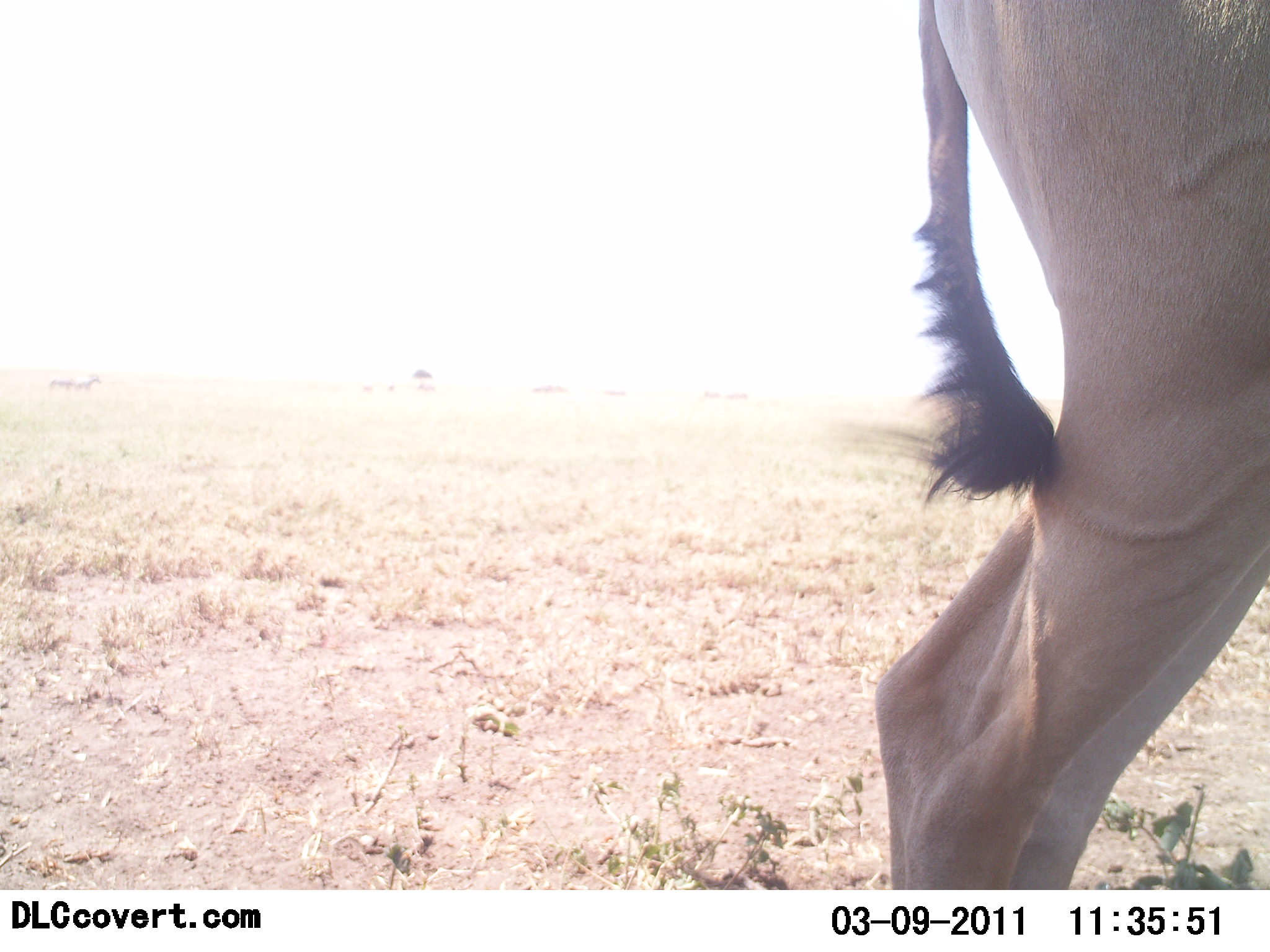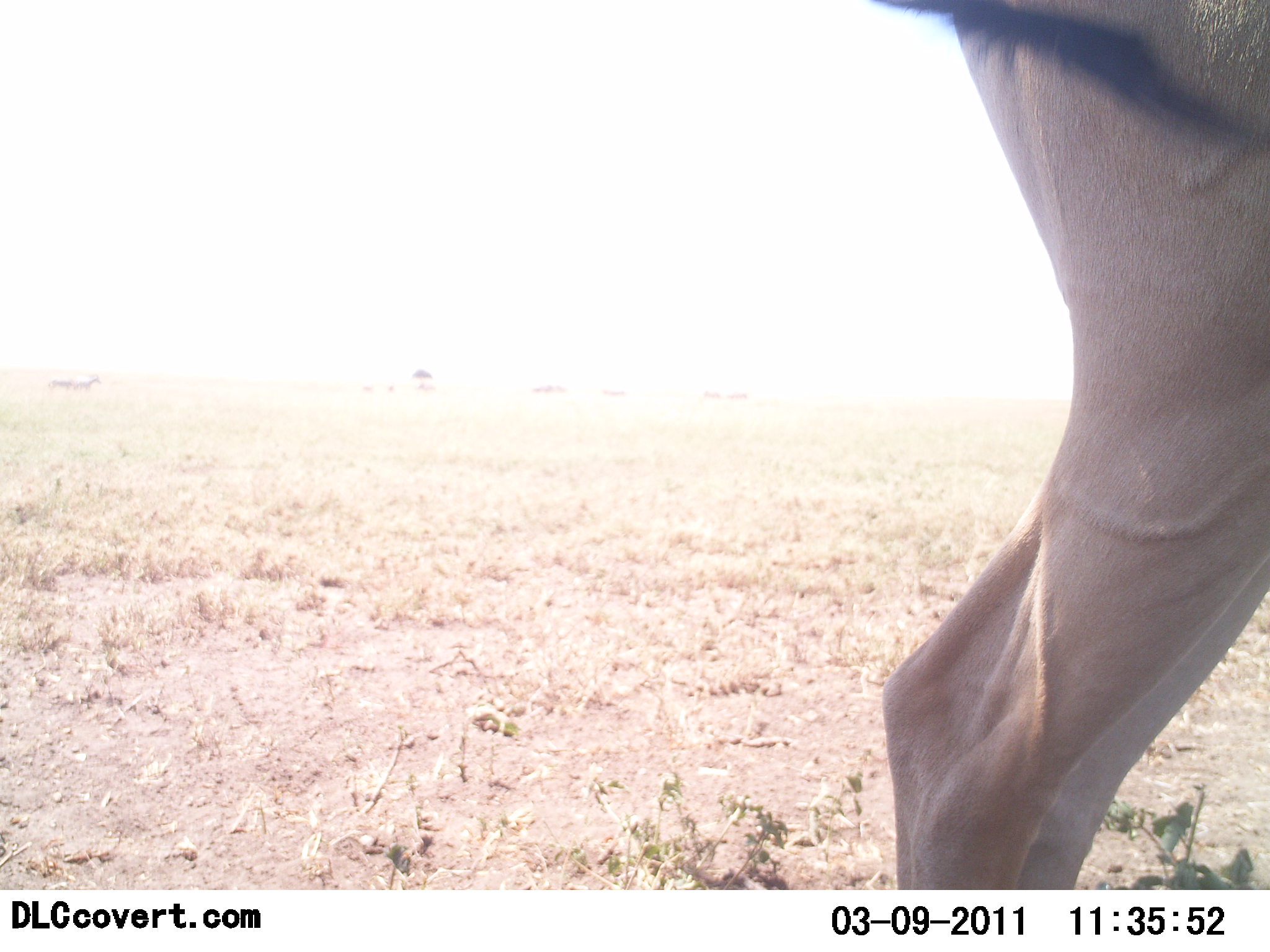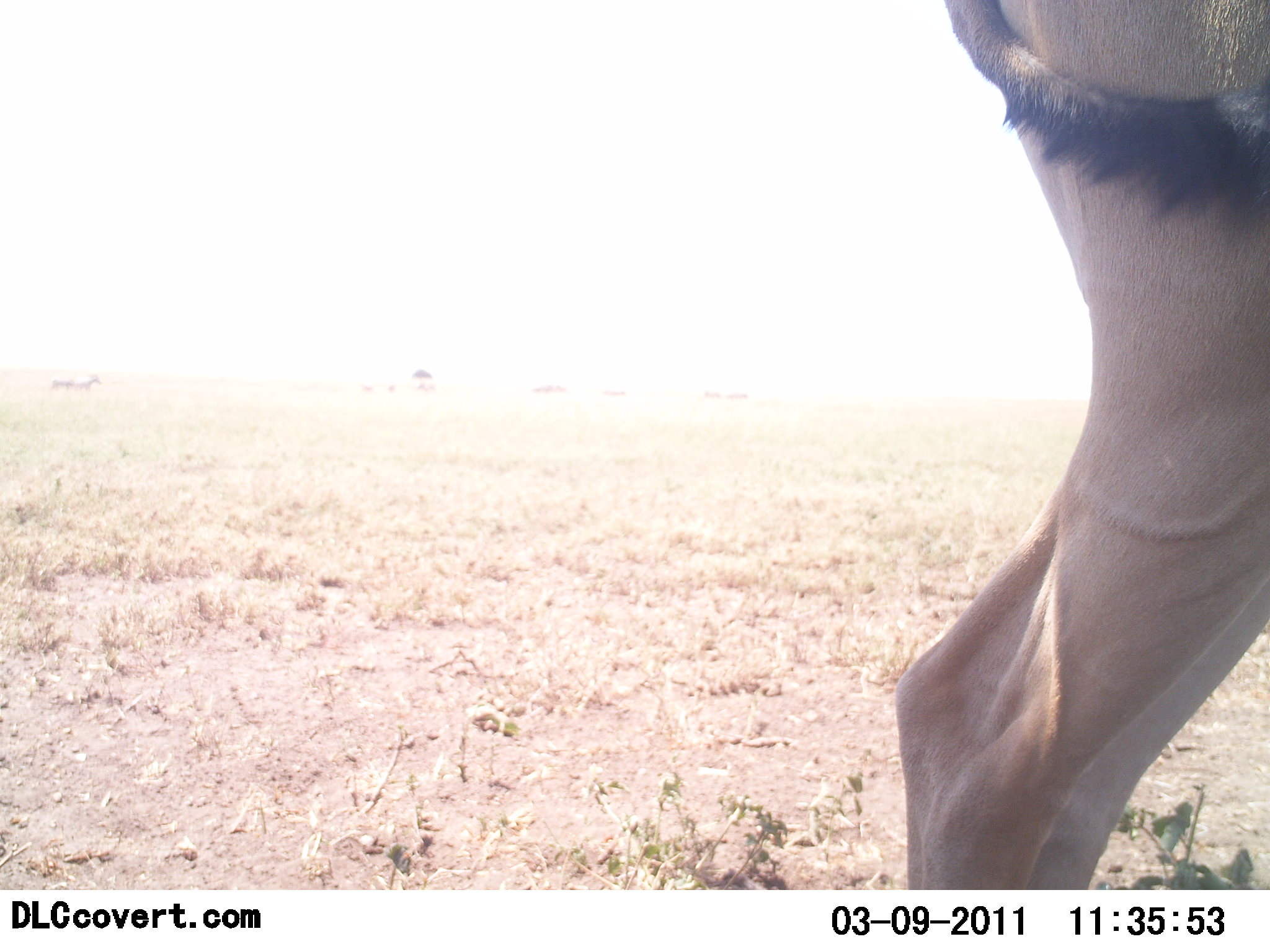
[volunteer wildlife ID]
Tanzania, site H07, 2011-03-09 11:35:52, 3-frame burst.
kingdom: Animalia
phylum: Chordata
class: Mammalia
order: Artiodactyla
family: Bovidae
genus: Alcelaphus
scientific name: Alcelaphus buselaphus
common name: hartebeest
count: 1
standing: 80%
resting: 0%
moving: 20%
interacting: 0%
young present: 0%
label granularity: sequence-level